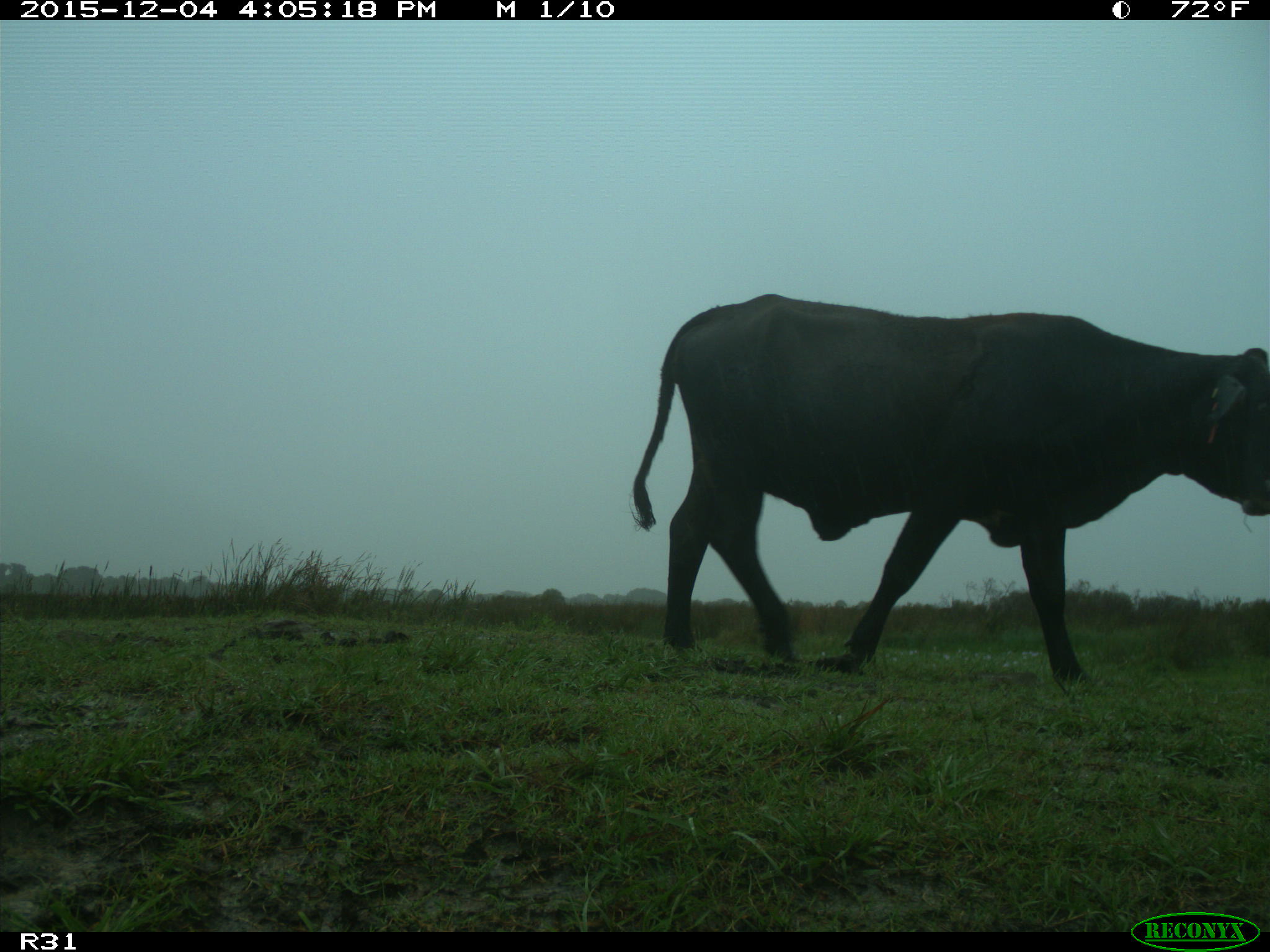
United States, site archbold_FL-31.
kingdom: Animalia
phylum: Chordata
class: Mammalia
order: Artiodactyla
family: Bovidae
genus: Bos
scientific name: Bos taurus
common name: domestic cow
Bos taurus (domestic cow).